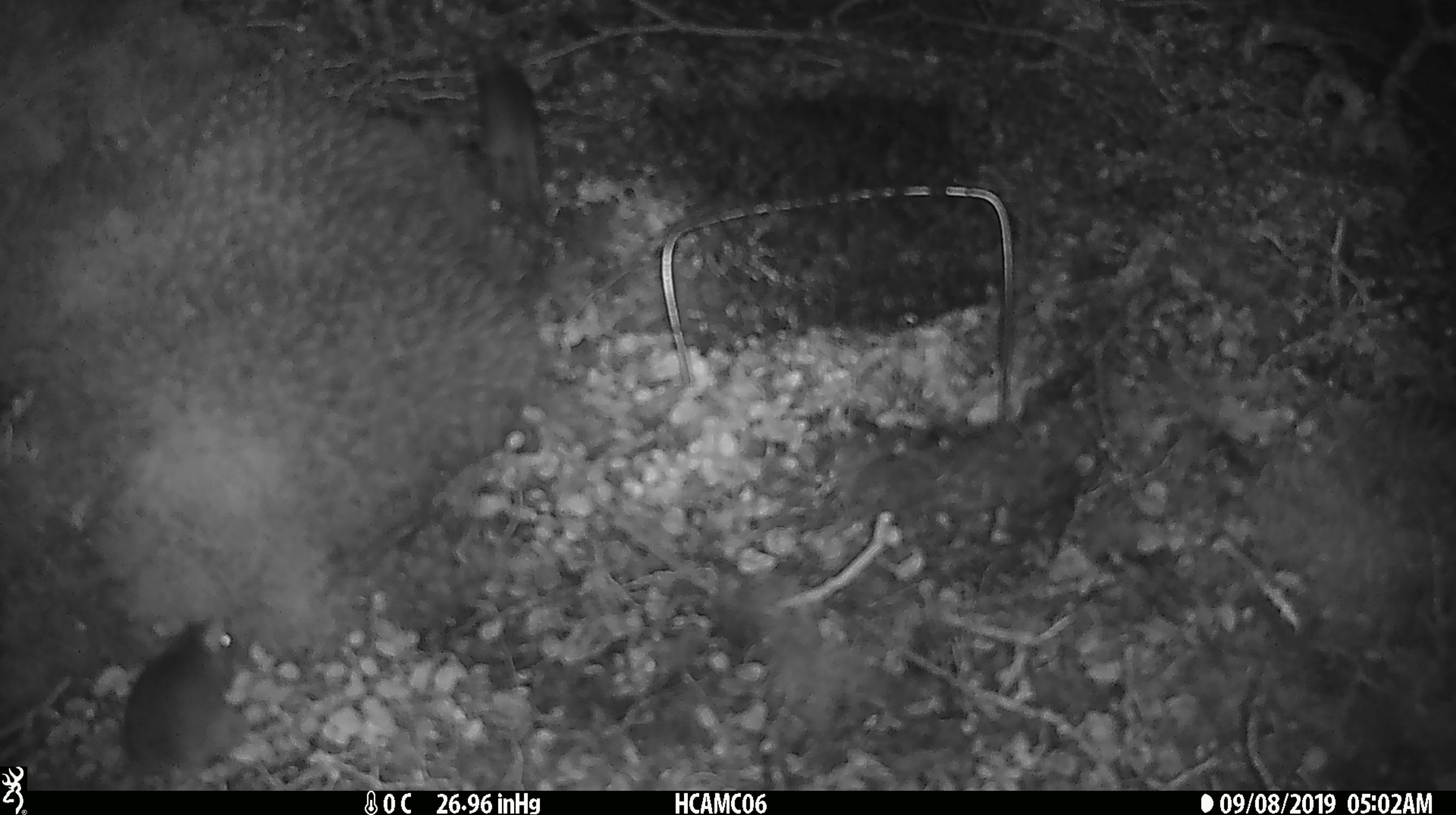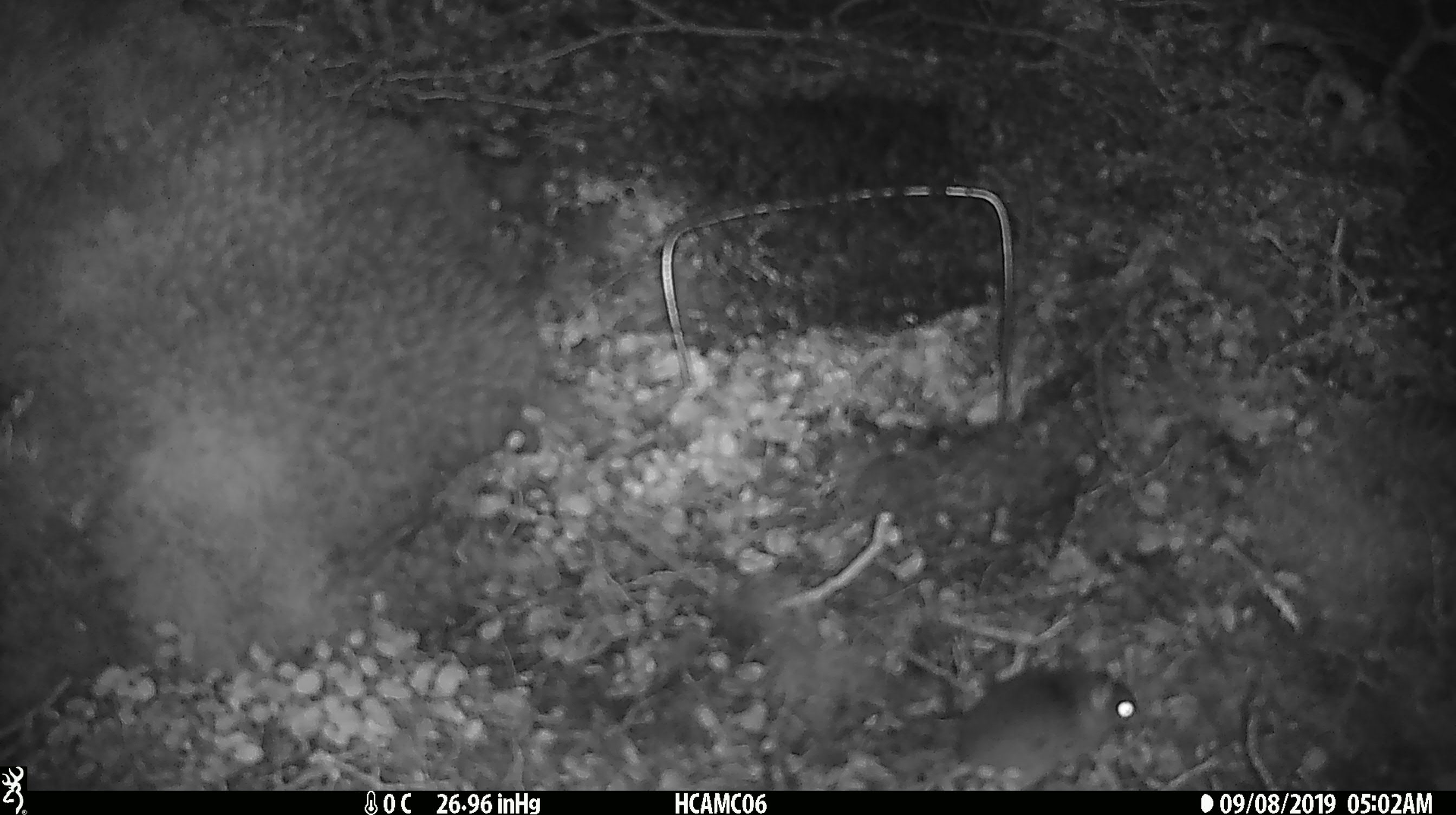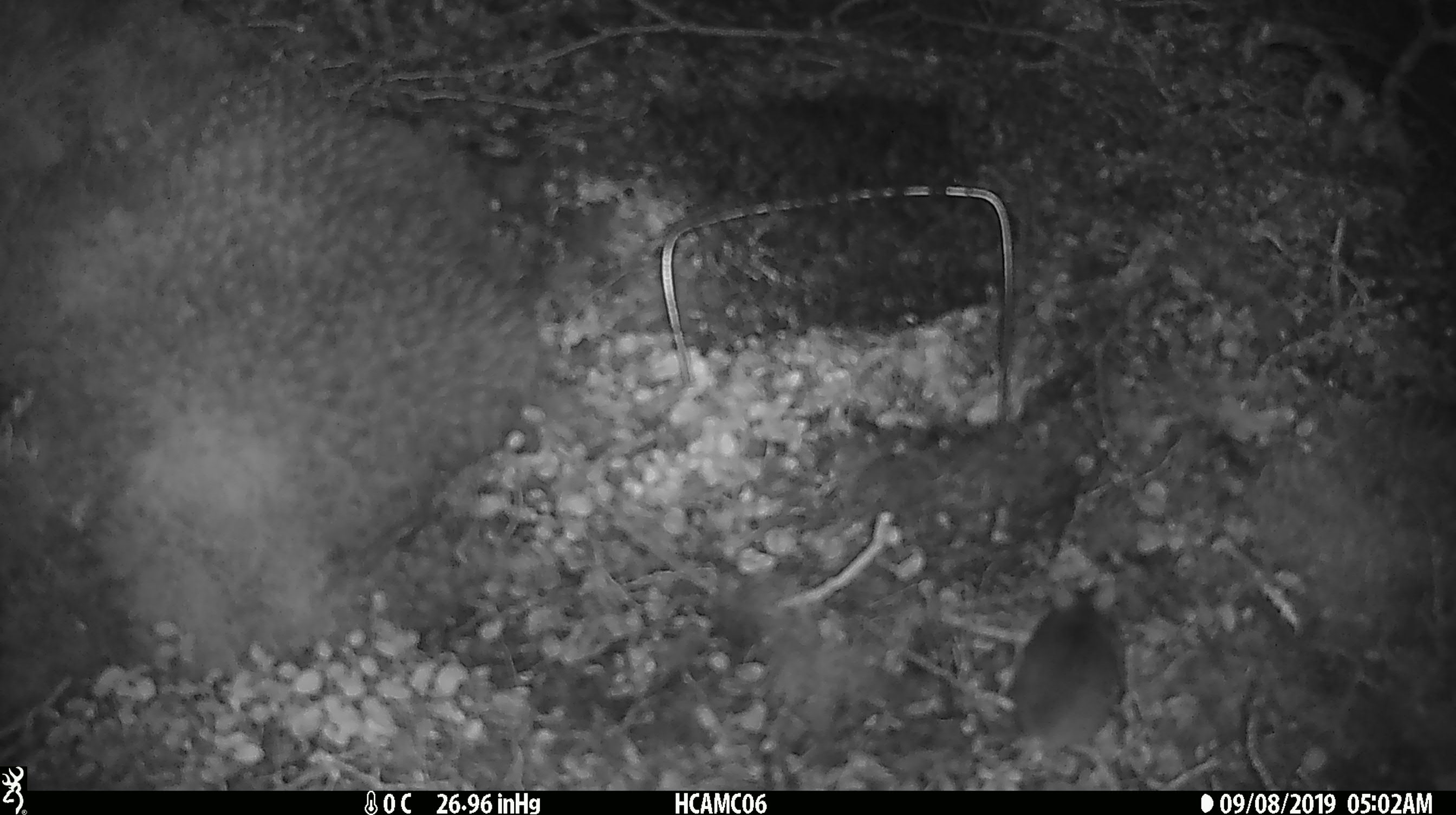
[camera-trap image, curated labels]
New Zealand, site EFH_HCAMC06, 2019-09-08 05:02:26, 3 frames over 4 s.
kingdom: Animalia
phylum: Chordata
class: Mammalia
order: Rodentia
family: Muridae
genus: Mus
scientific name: Mus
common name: mouse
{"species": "mouse (Mus)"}